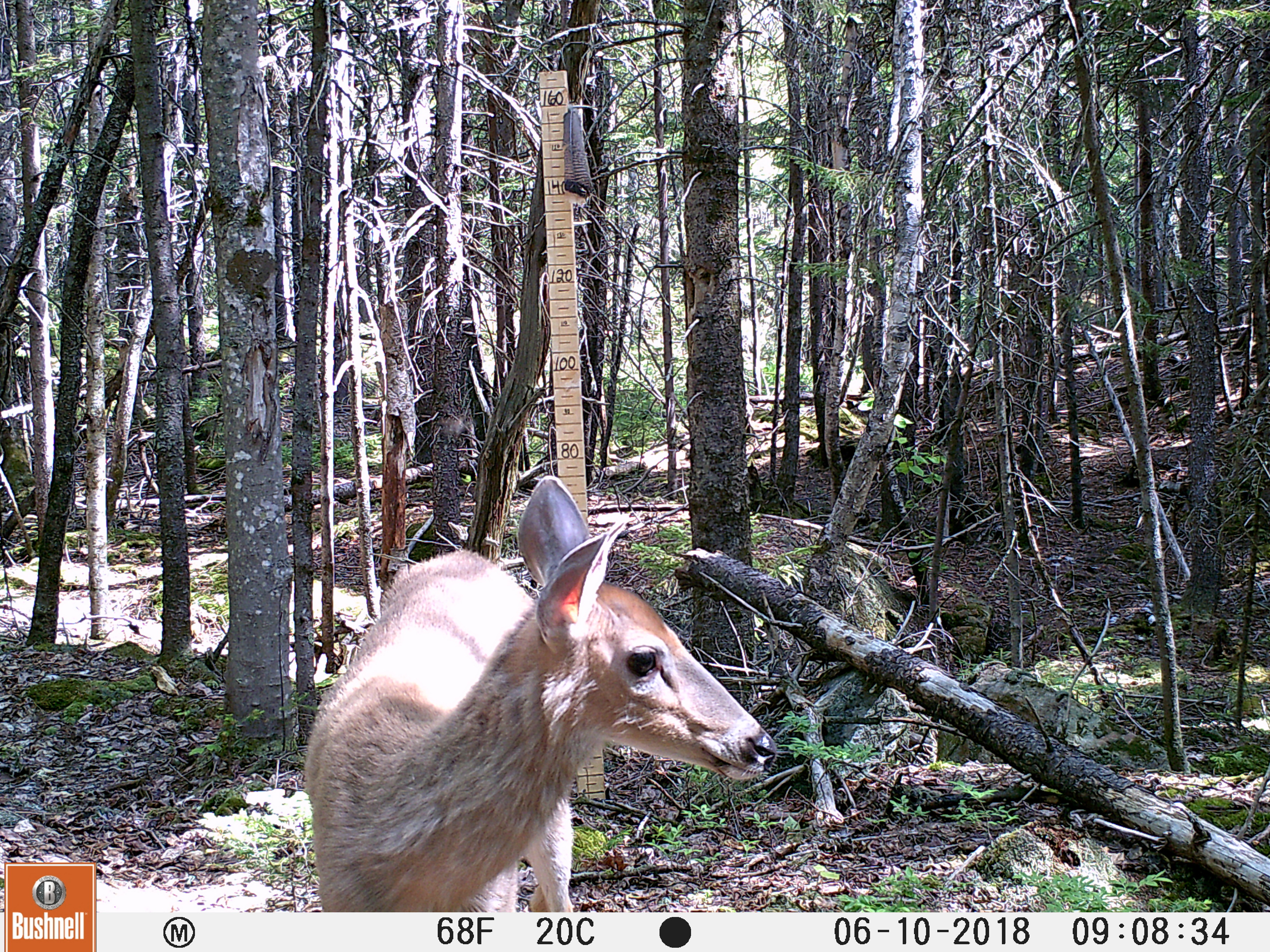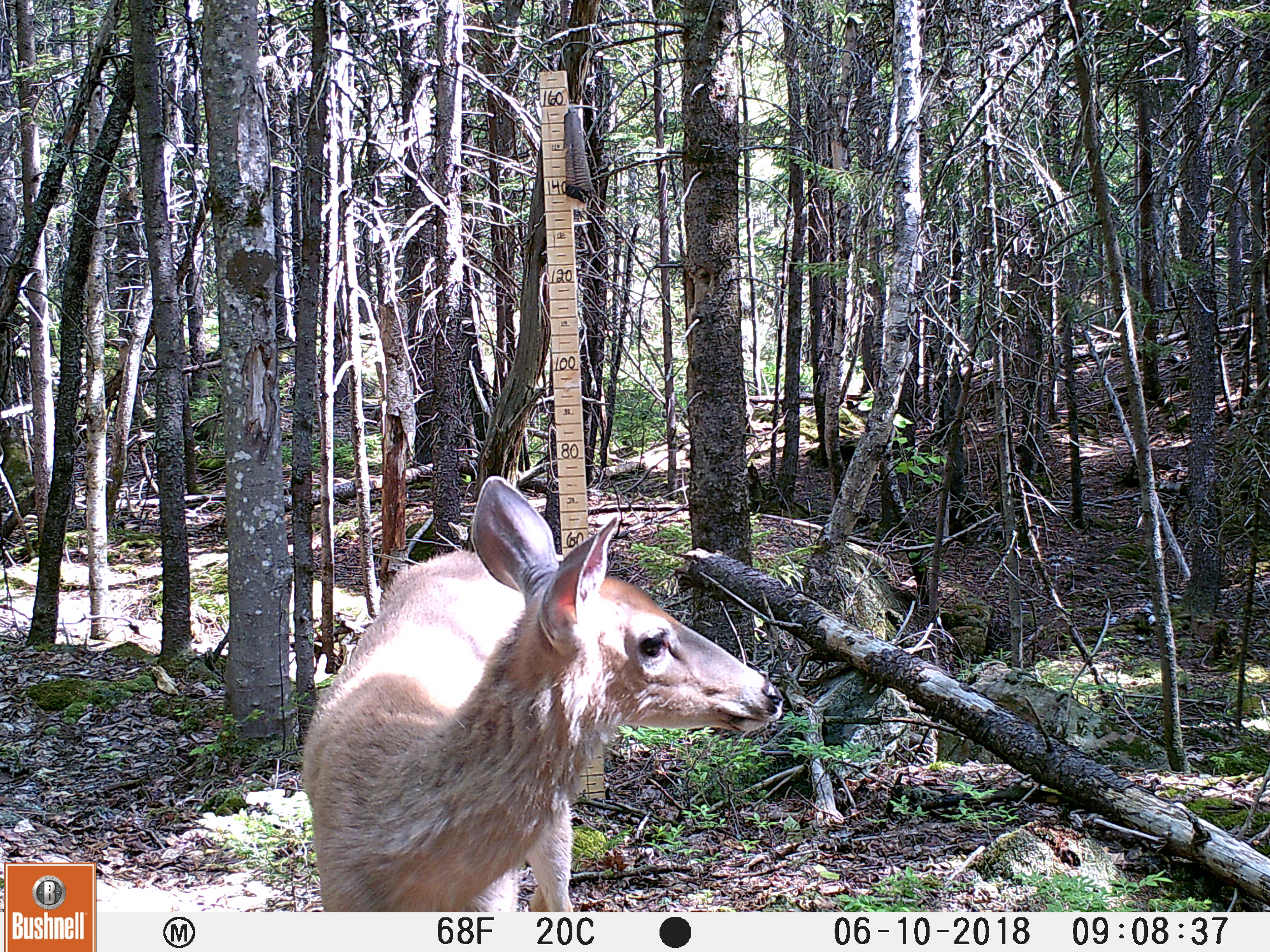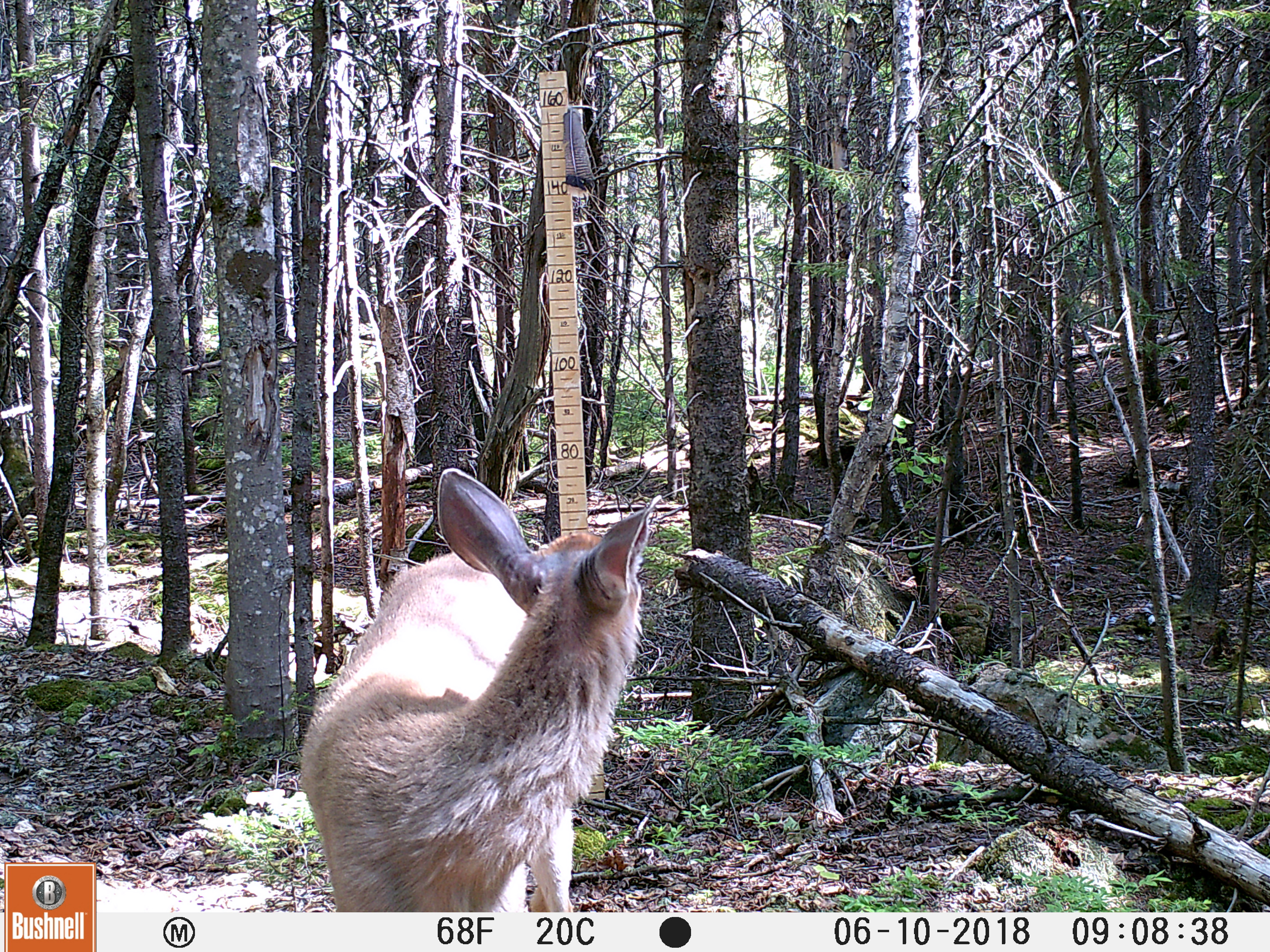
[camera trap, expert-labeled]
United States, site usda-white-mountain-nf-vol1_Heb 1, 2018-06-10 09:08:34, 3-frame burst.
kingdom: Animalia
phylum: Chordata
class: Mammalia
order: Artiodactyla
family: Cervidae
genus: Odocoileus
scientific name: Odocoileus virginianus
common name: white-tailed deer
White-tailed deer (Odocoileus virginianus).